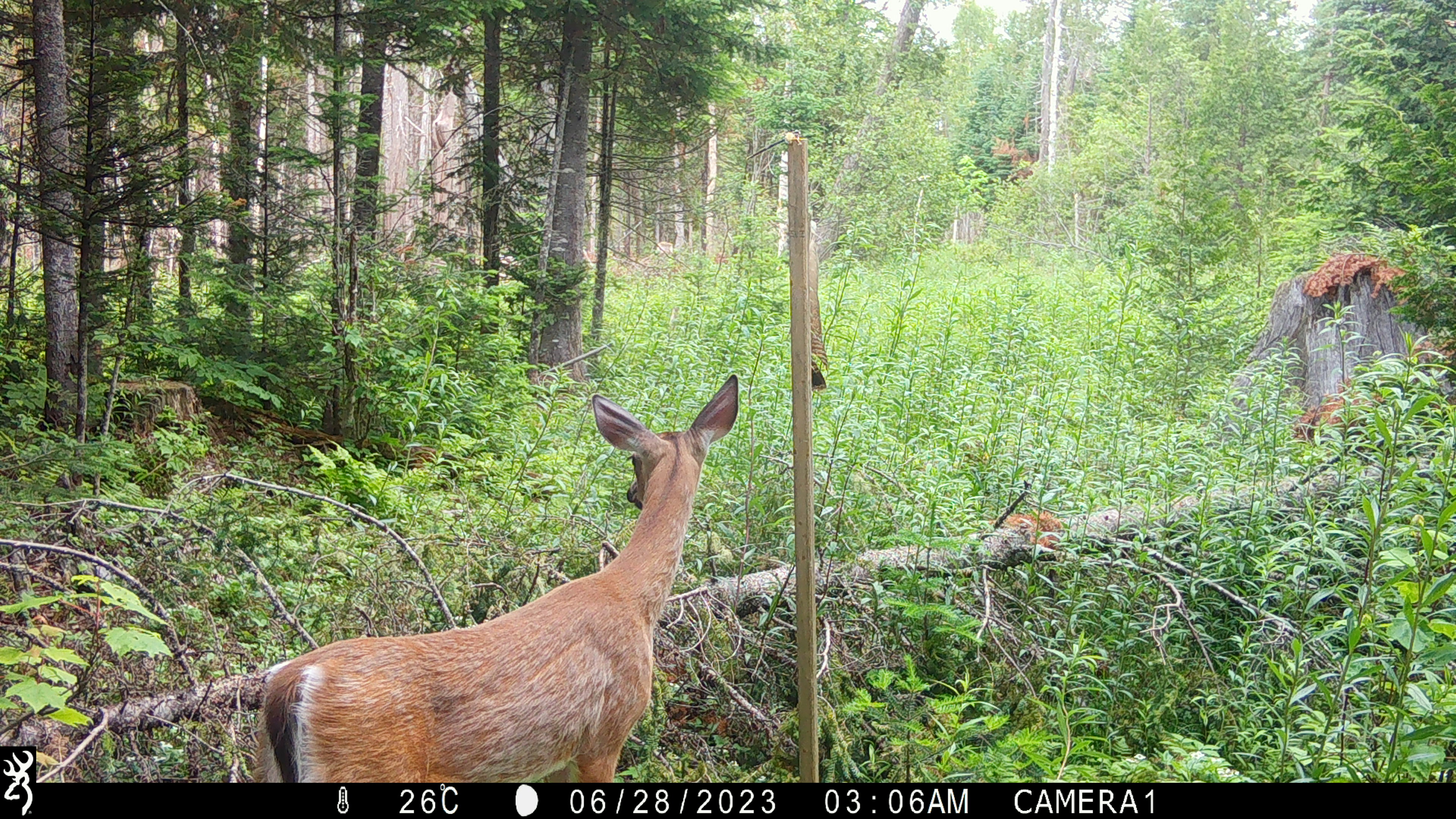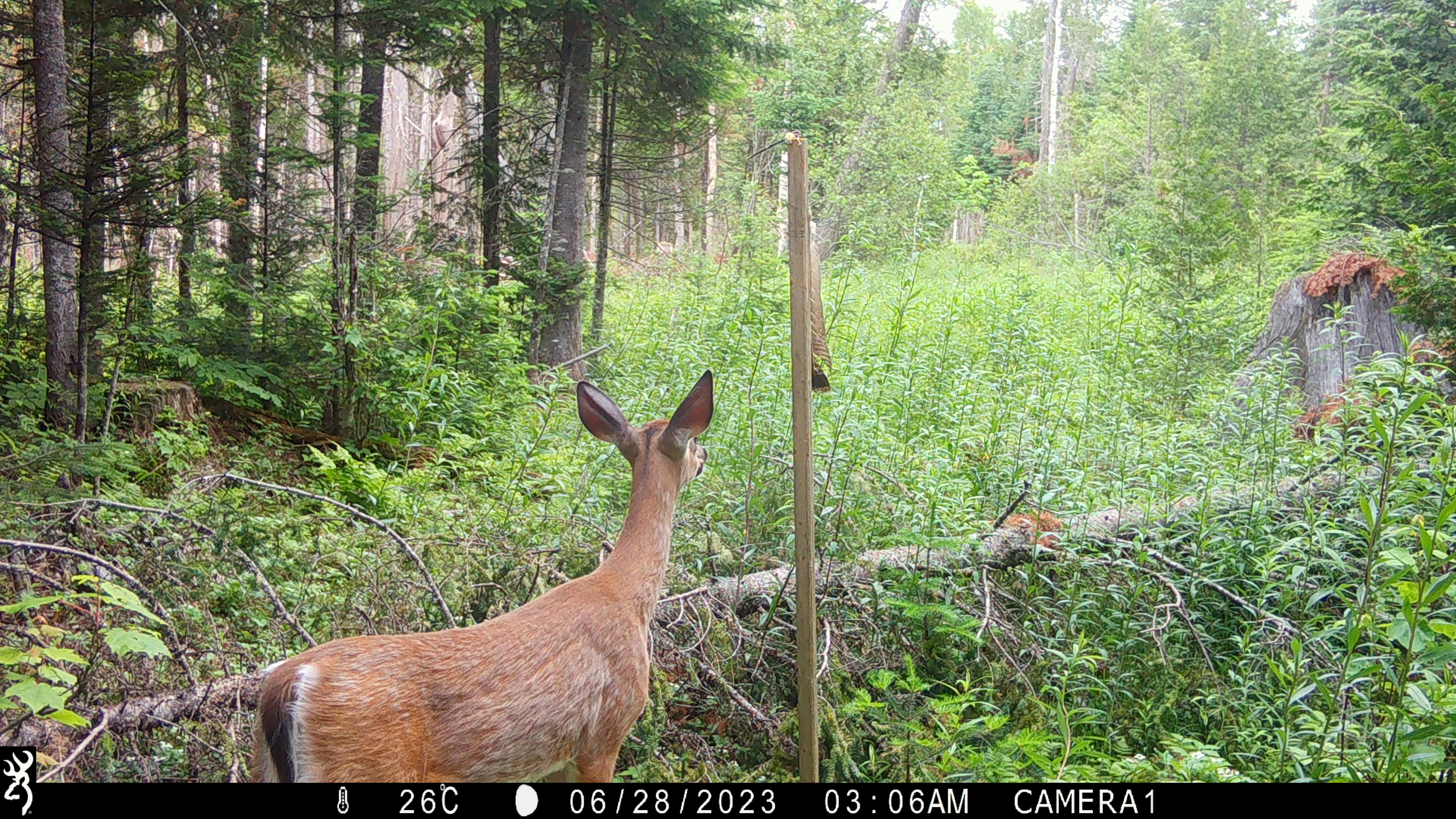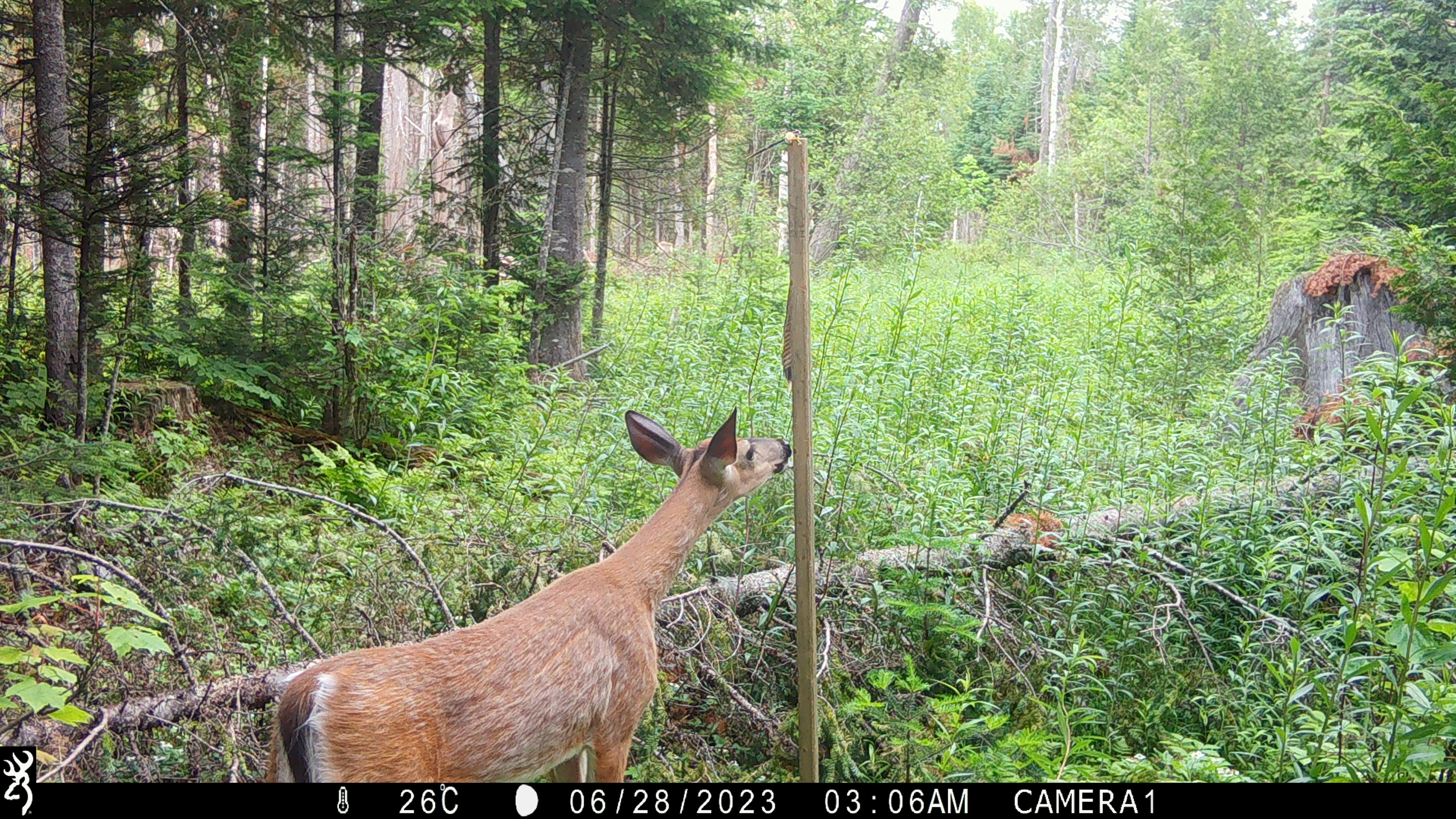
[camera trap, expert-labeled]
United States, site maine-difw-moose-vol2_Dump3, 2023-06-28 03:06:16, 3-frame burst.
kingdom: Animalia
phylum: Chordata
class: Mammalia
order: Artiodactyla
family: Cervidae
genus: Odocoileus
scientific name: Odocoileus virginianus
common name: white-tailed deer